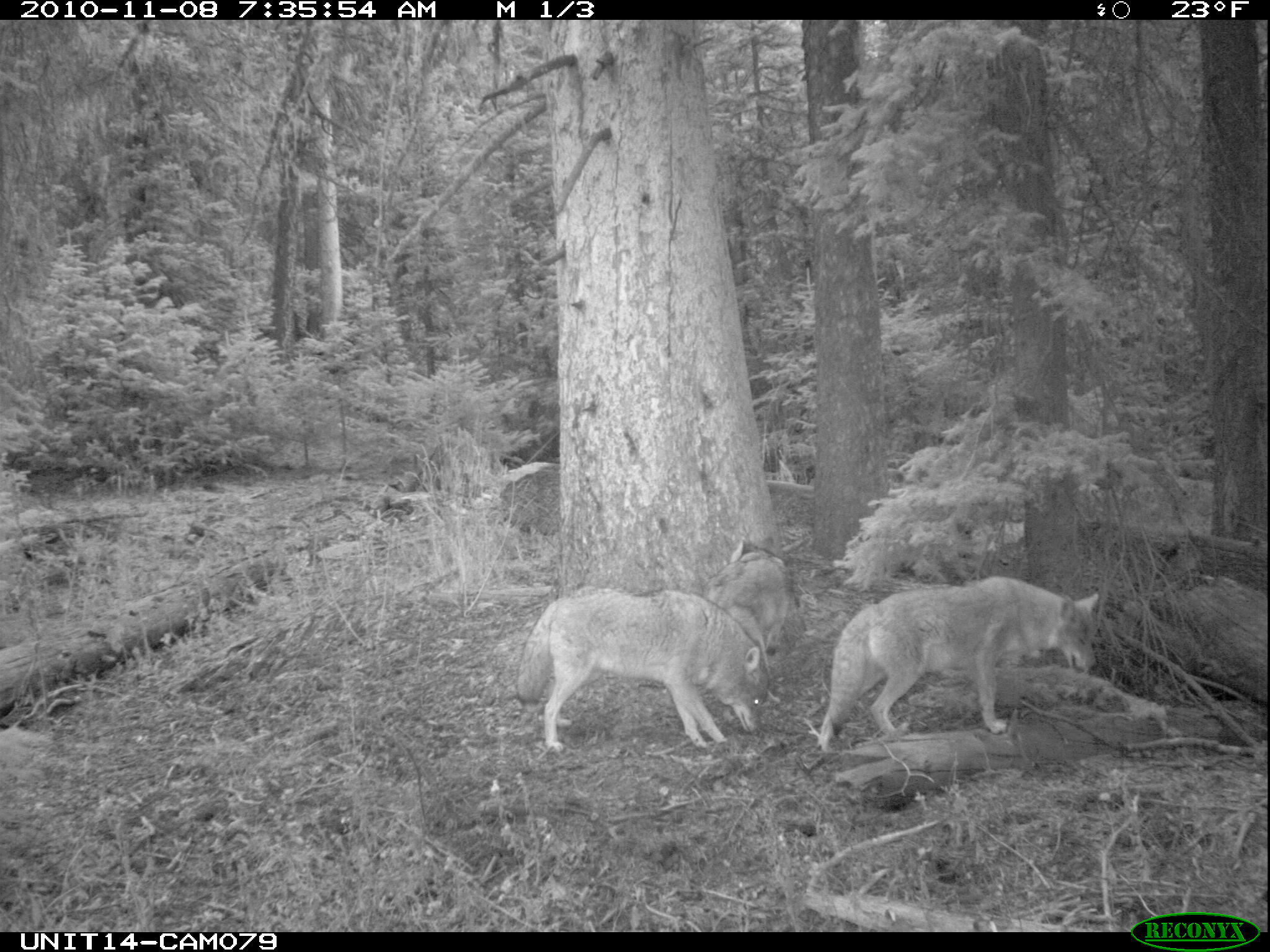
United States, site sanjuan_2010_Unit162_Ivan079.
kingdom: Animalia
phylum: Chordata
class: Mammalia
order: Carnivora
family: Canidae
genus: Canis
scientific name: Canis latrans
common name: coyote